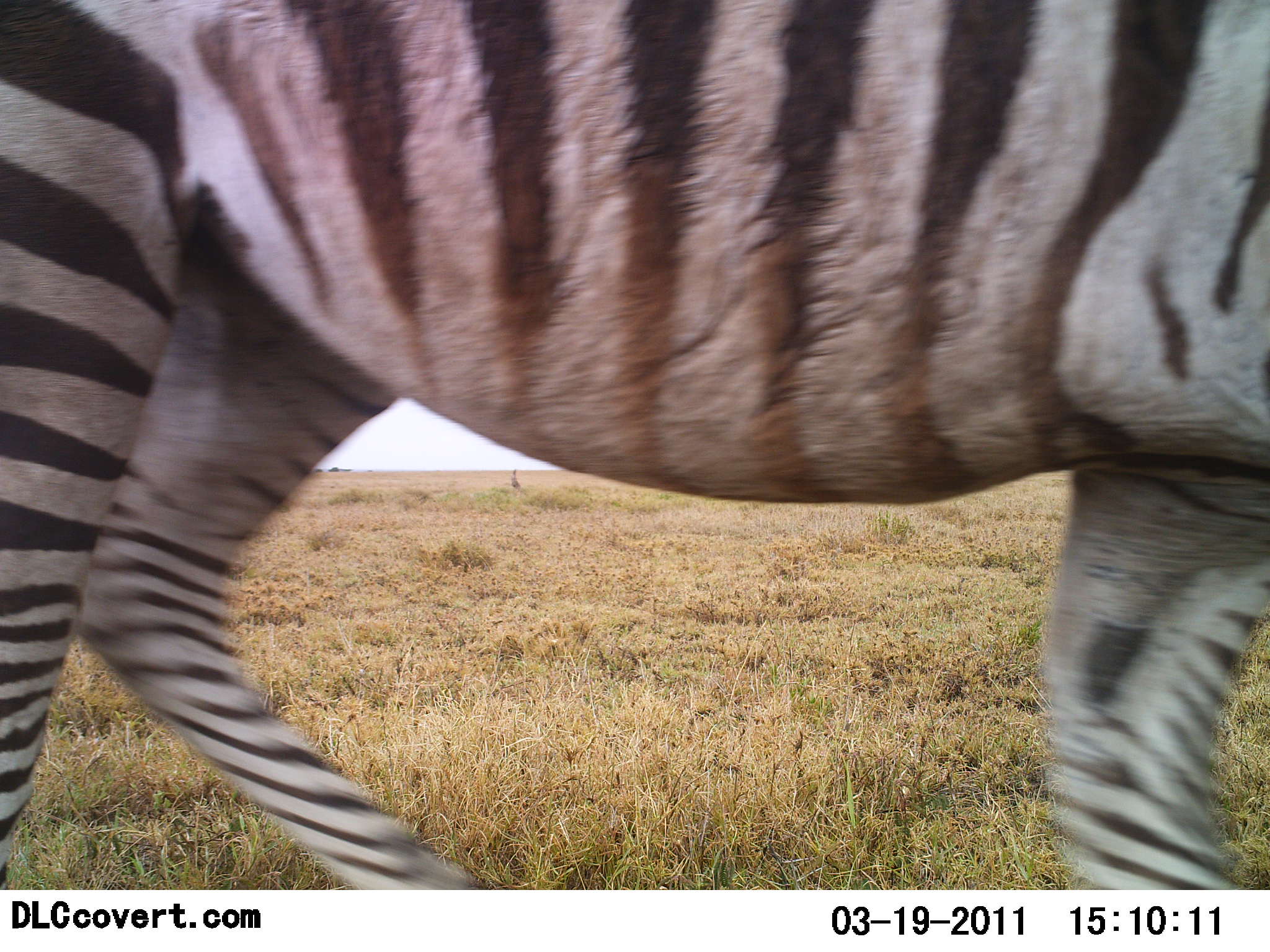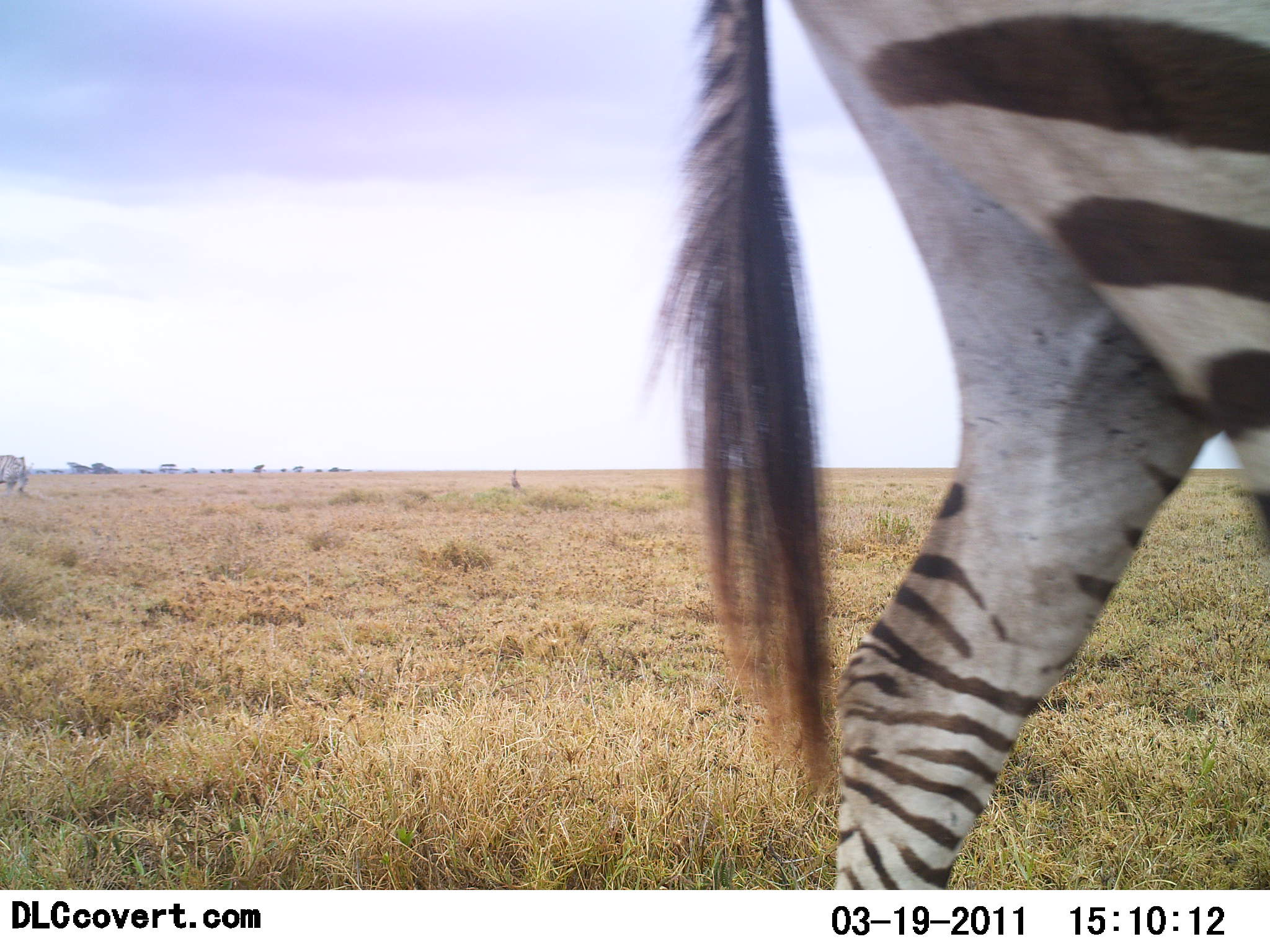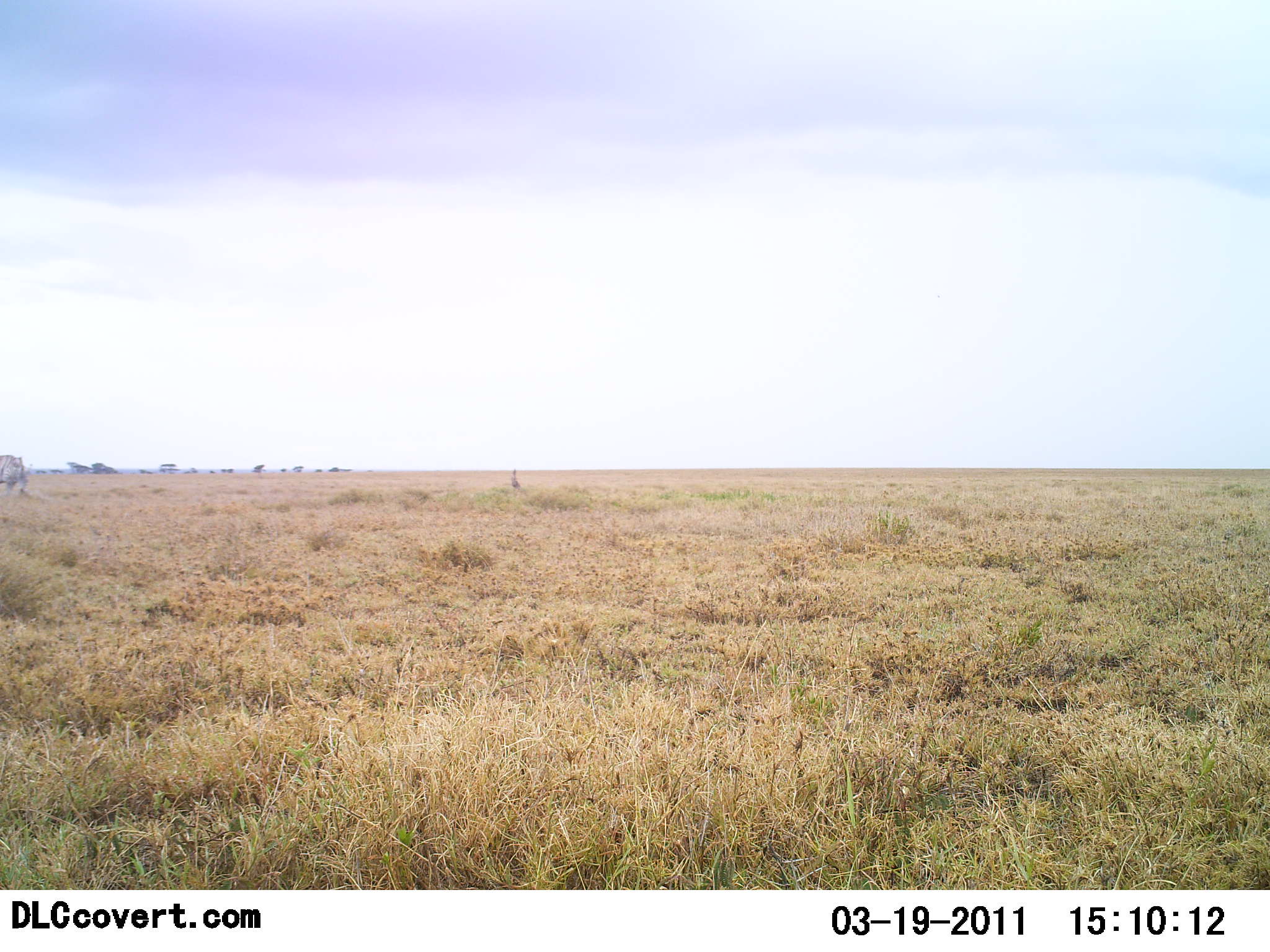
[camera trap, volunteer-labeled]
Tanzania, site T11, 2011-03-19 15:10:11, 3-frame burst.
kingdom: Animalia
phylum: Chordata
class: Mammalia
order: Perissodactyla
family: Equidae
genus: Equus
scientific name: Equus quagga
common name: plains zebra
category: zebra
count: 1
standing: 8%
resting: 0%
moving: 92%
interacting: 0%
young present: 0%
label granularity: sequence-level